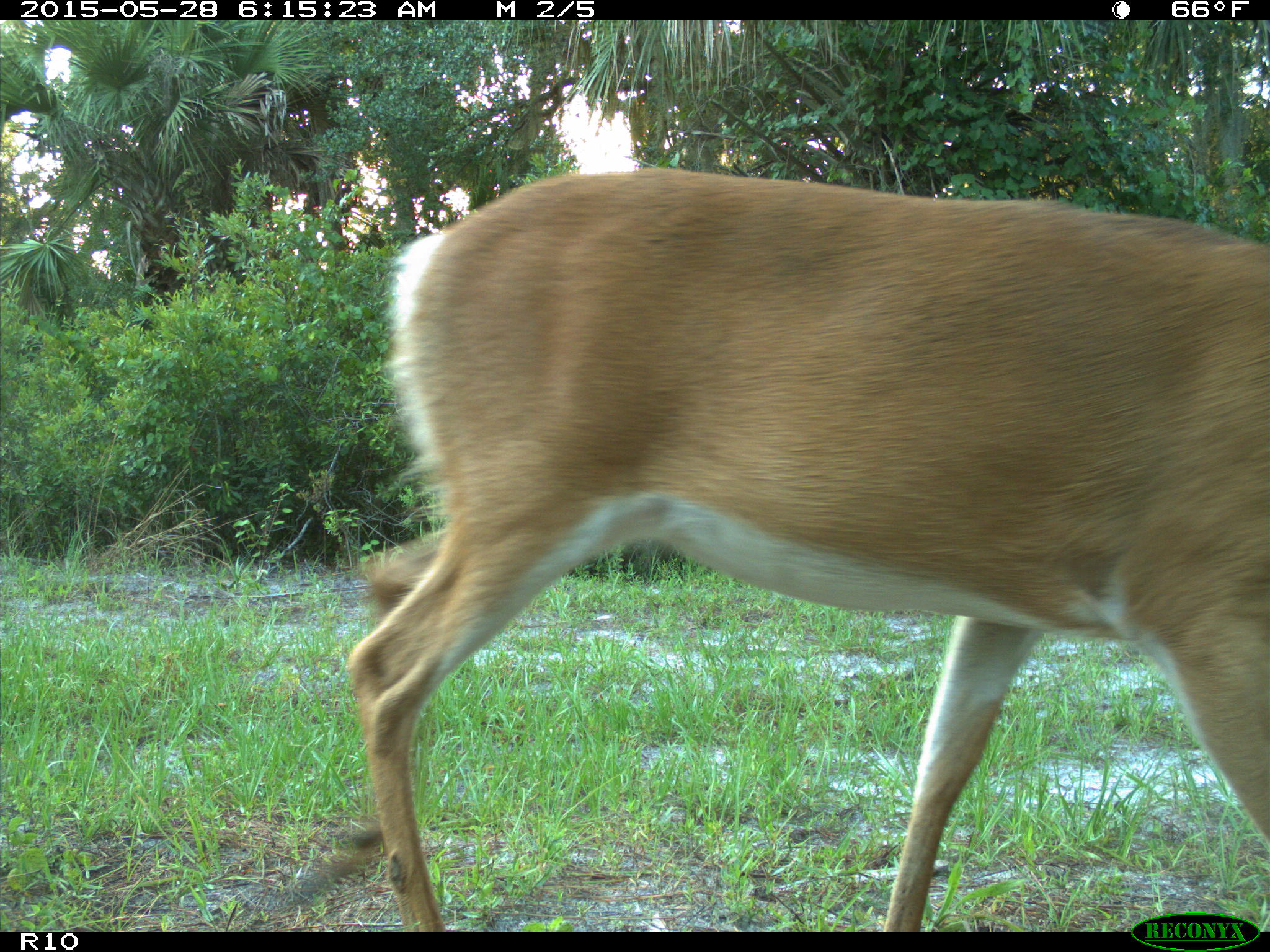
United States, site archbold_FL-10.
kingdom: Animalia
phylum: Chordata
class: Mammalia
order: Artiodactyla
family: Cervidae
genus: Odocoileus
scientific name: Odocoileus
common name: deer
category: unidentified deer